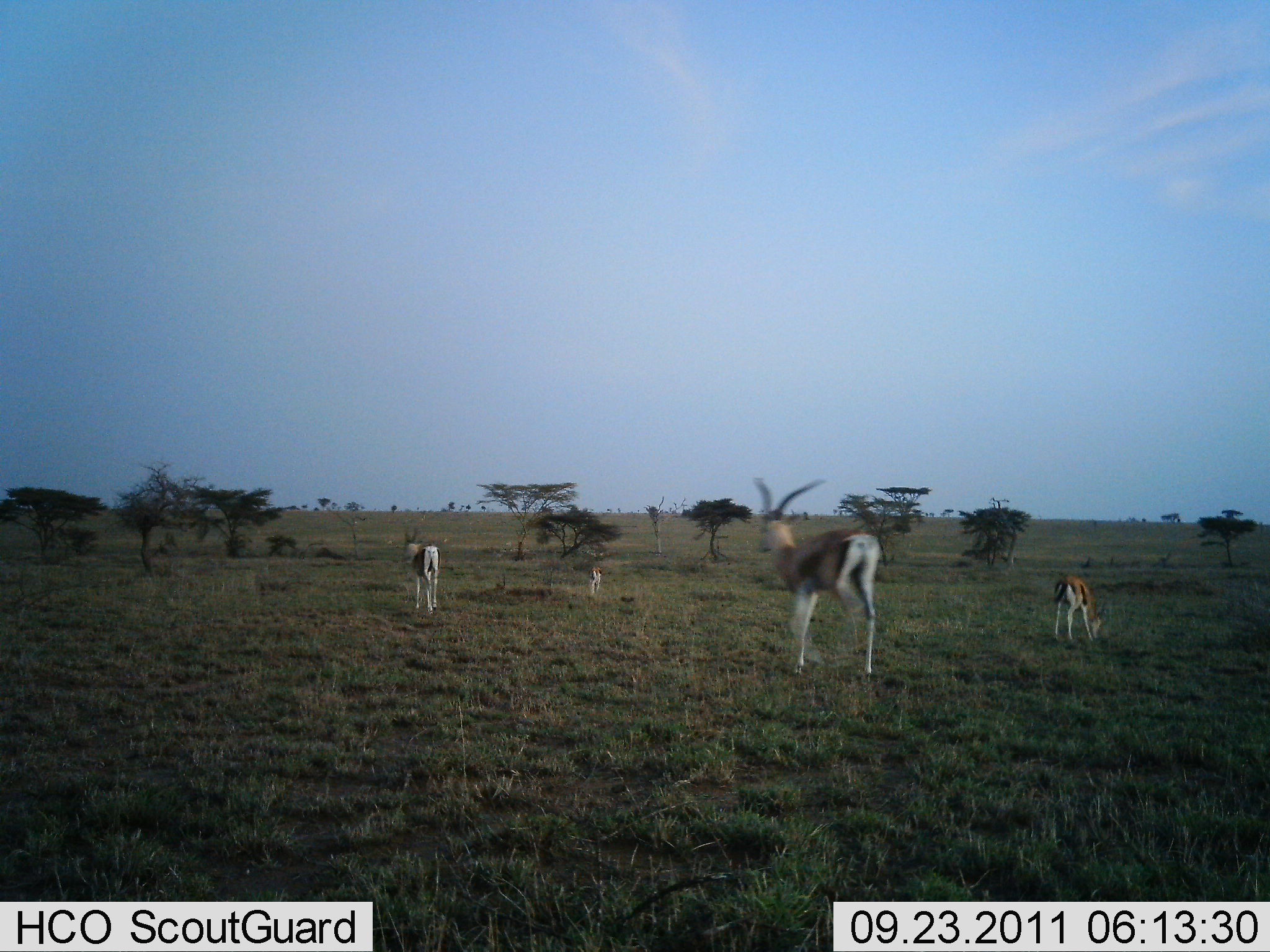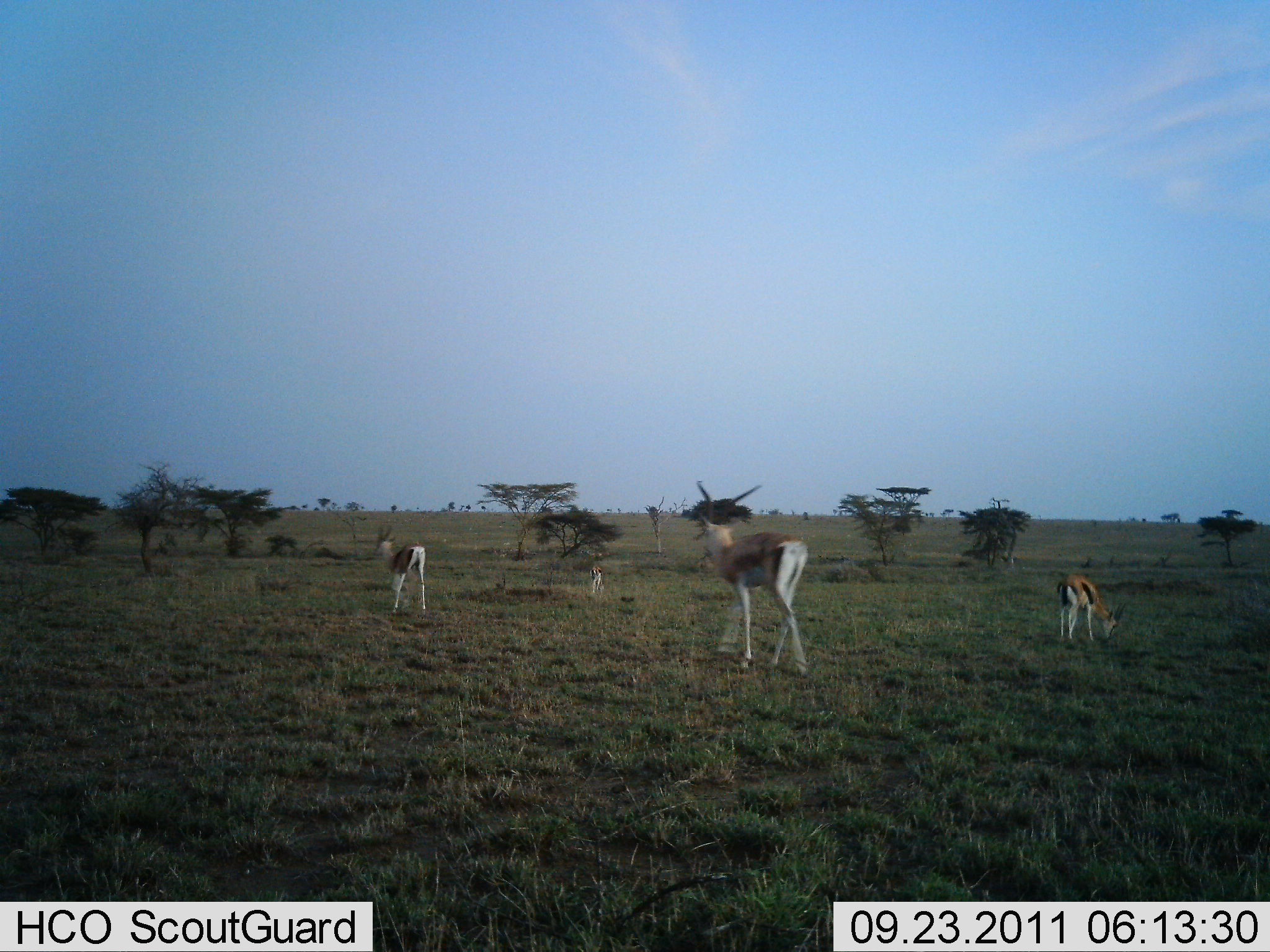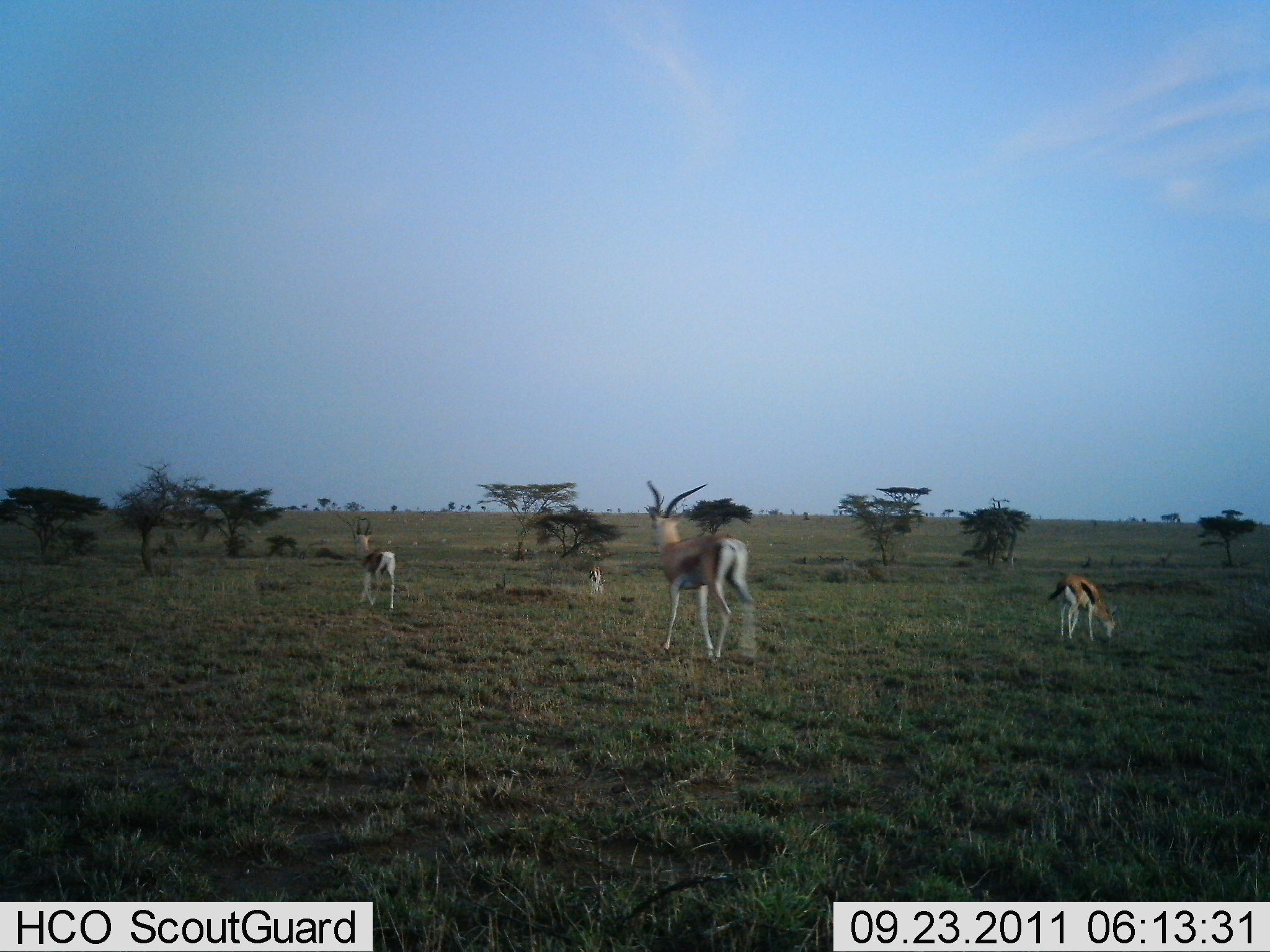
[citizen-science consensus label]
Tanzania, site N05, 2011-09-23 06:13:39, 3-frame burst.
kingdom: Animalia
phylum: Chordata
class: Mammalia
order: Artiodactyla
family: Bovidae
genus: Eudorcas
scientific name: Eudorcas thomsonii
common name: thomson's gazelle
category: gazellethomsons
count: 4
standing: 43%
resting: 7%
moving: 64%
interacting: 0%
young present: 14%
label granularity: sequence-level